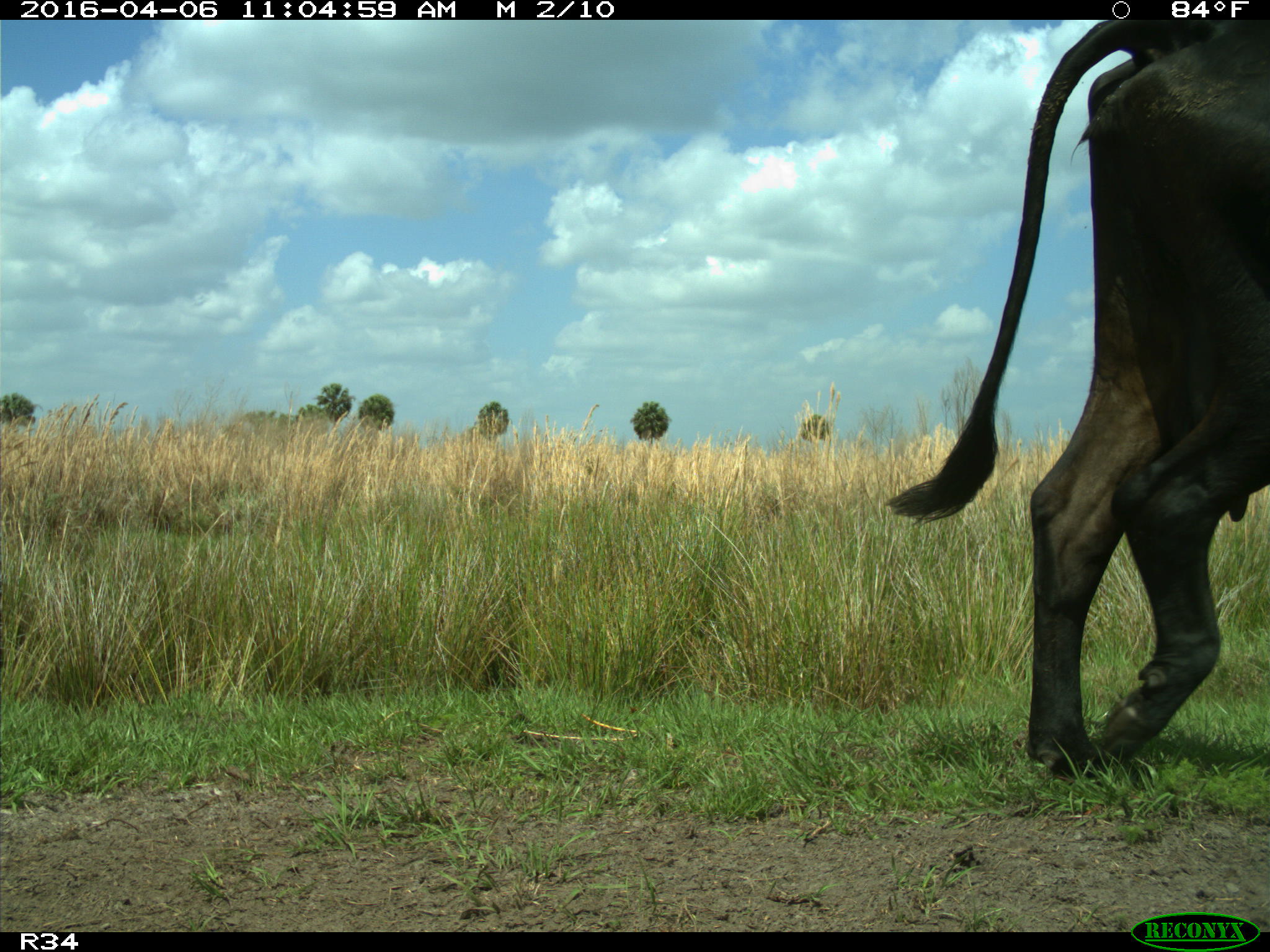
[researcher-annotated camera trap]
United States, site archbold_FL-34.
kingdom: Animalia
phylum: Chordata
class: Mammalia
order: Artiodactyla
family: Bovidae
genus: Bos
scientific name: Bos taurus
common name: domestic cow